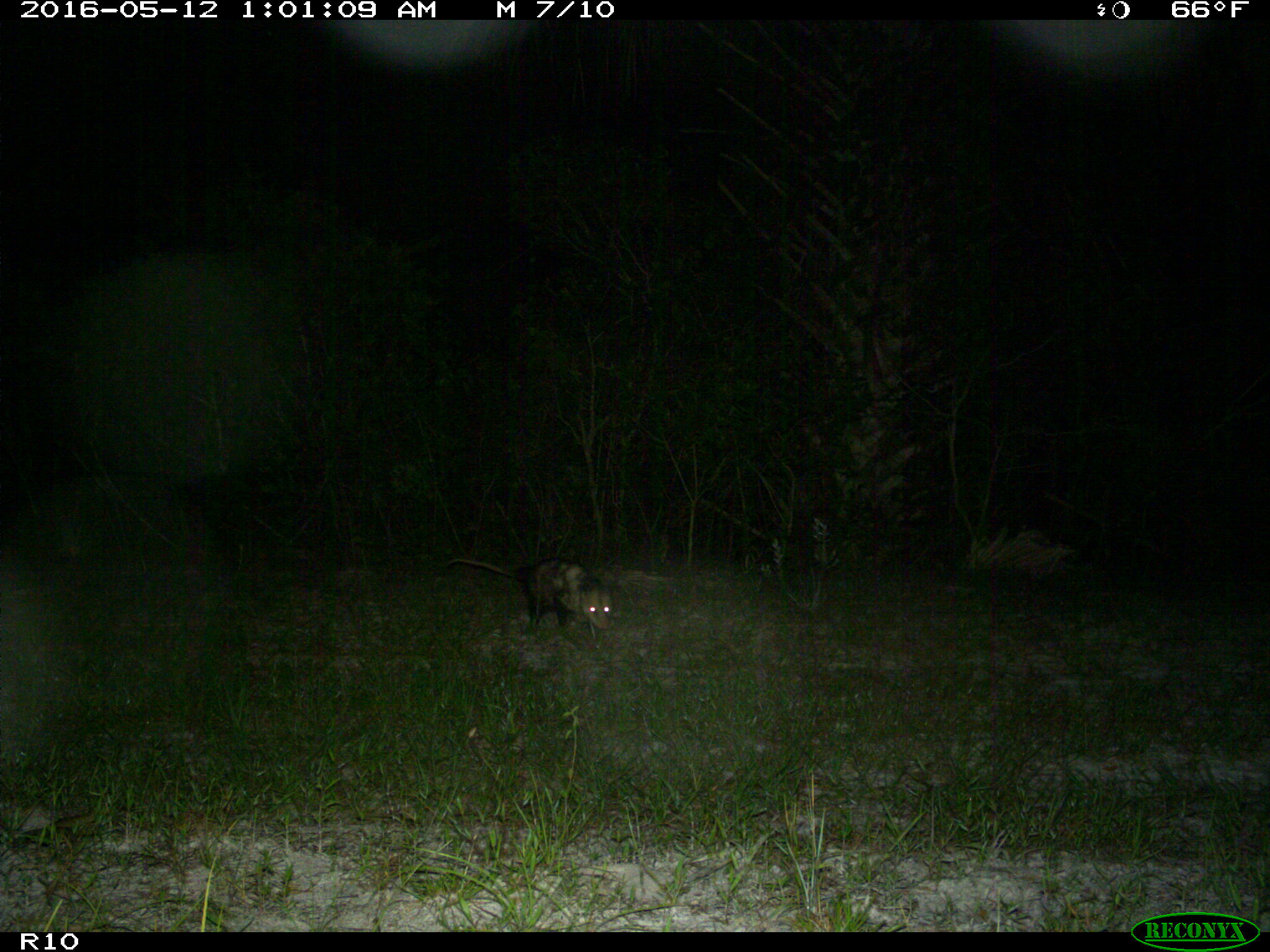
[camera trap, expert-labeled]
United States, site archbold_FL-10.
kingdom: Animalia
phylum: Chordata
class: Mammalia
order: Didelphimorphia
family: Didelphidae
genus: Didelphis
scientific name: Didelphis virginiana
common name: virginia opossum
Didelphis virginiana (virginia opossum).